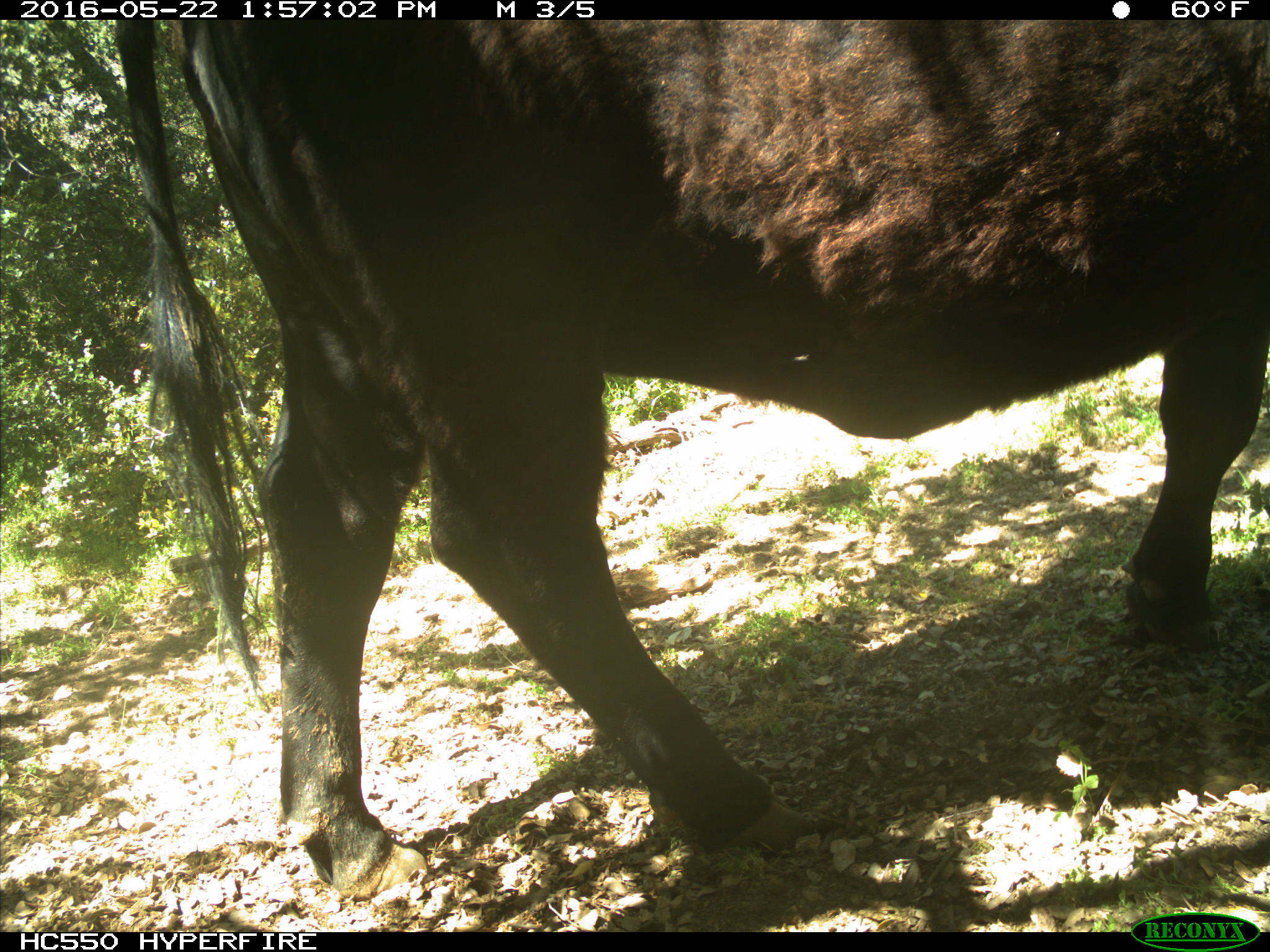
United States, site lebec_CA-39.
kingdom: Animalia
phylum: Chordata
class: Mammalia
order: Artiodactyla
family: Bovidae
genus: Bos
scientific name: Bos taurus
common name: domestic cow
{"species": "Bos taurus (domestic cow)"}